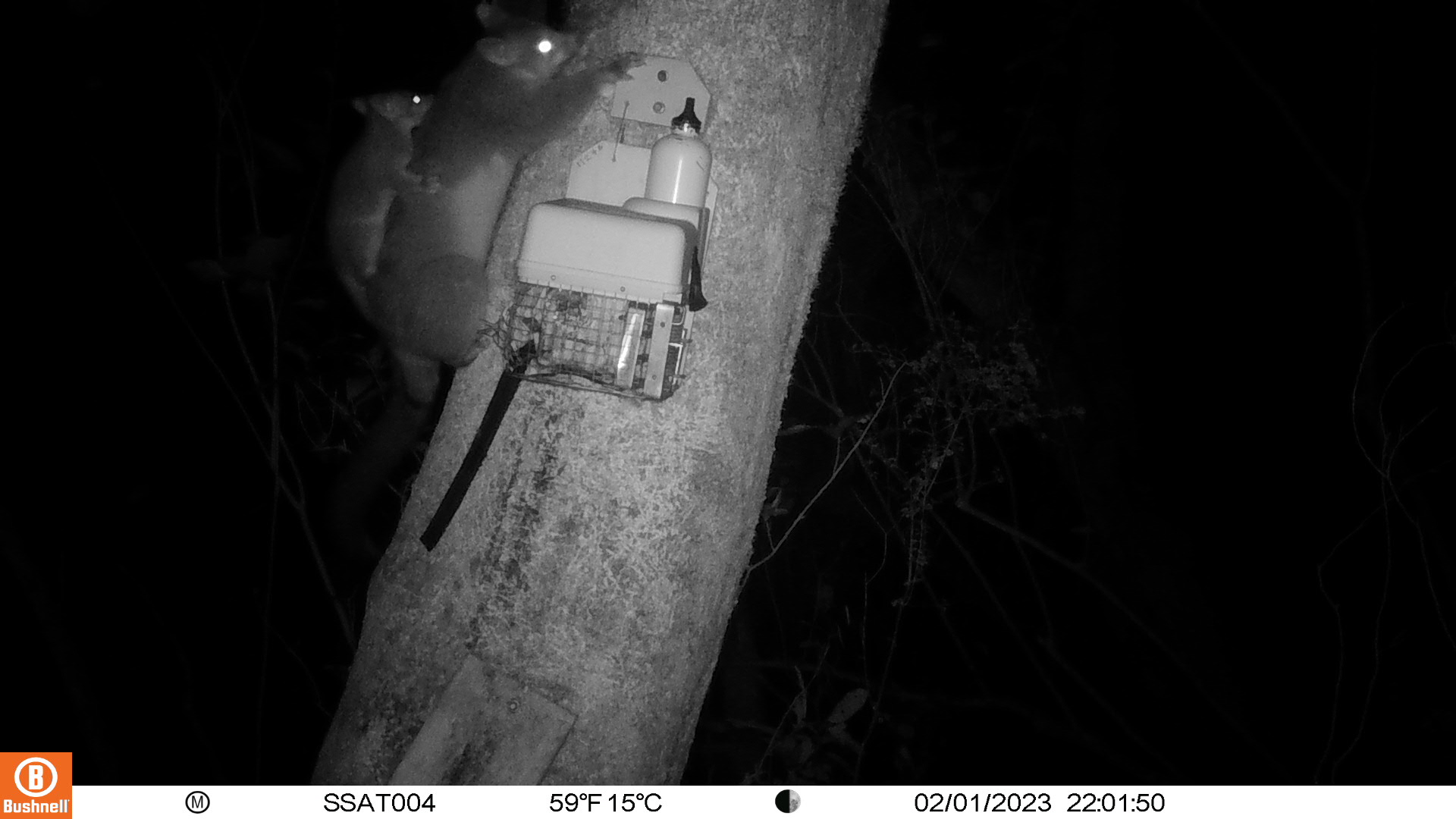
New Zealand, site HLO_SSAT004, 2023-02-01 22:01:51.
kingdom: Animalia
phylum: Chordata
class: Mammalia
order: Diprotodontia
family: Phalangeridae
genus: Trichosurus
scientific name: Trichosurus vulpecula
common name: common brushtail possum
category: possum